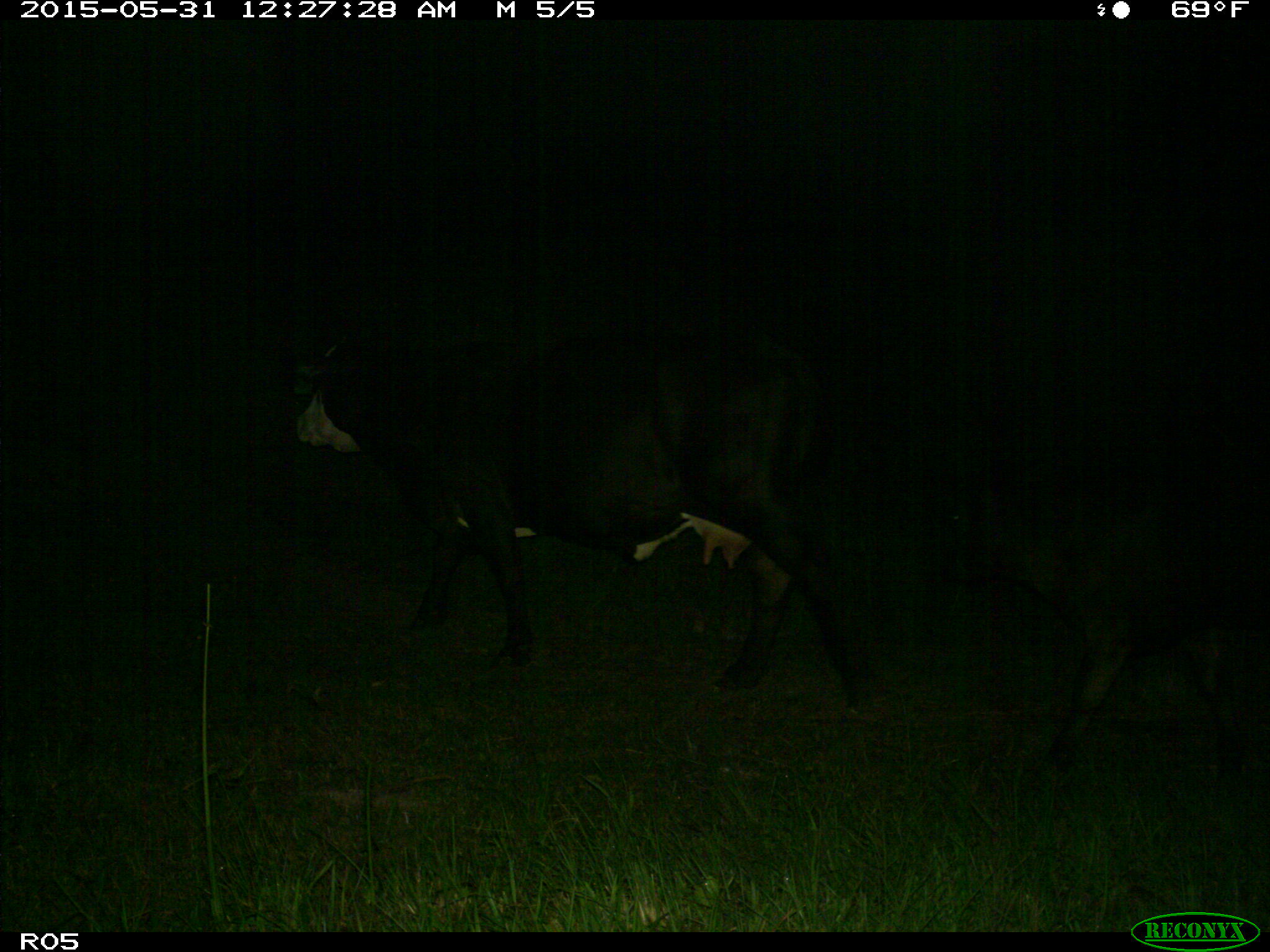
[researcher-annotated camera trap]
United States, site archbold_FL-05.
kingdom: Animalia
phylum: Chordata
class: Mammalia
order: Artiodactyla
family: Bovidae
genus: Bos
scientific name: Bos taurus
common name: domestic cow